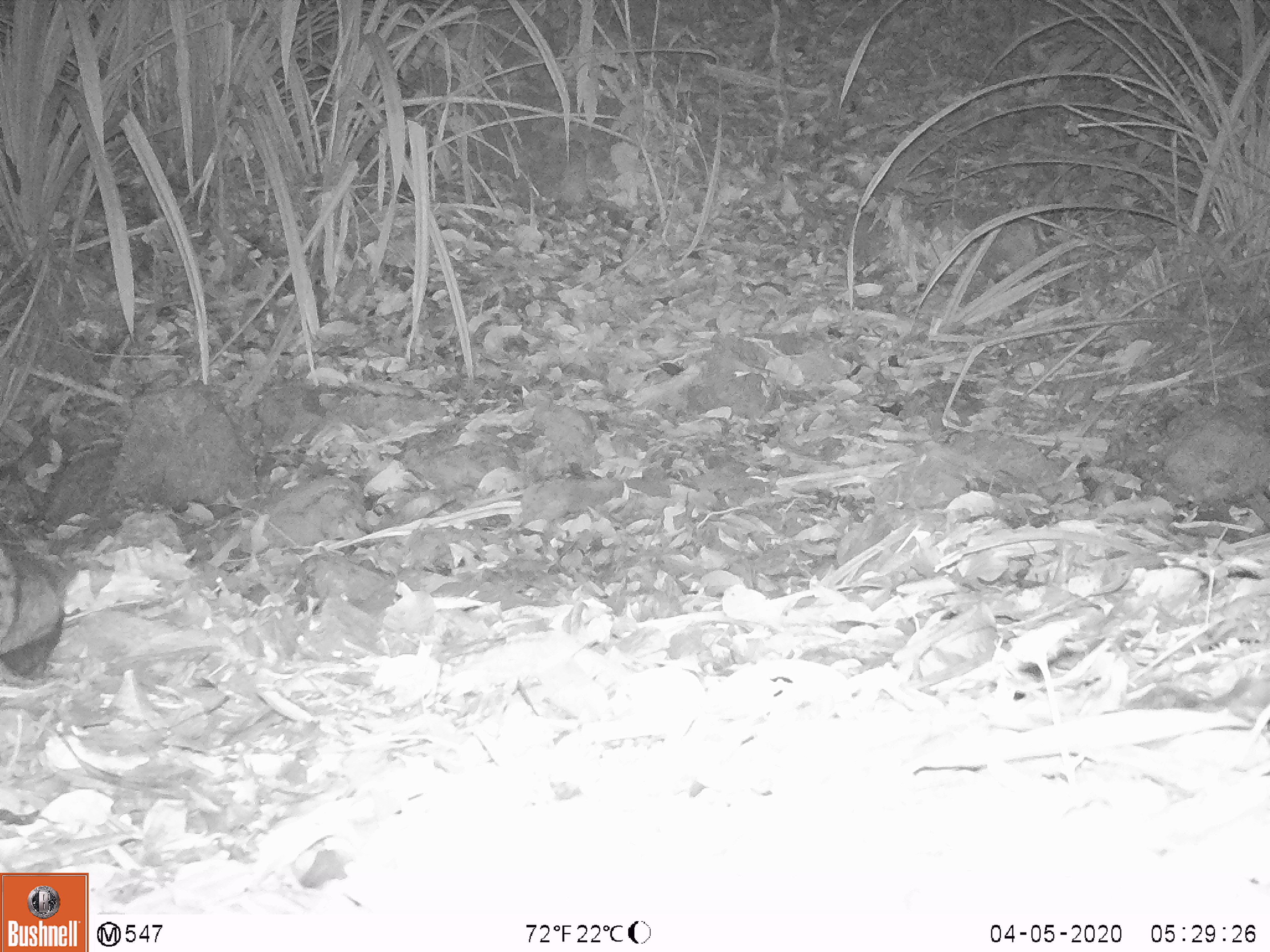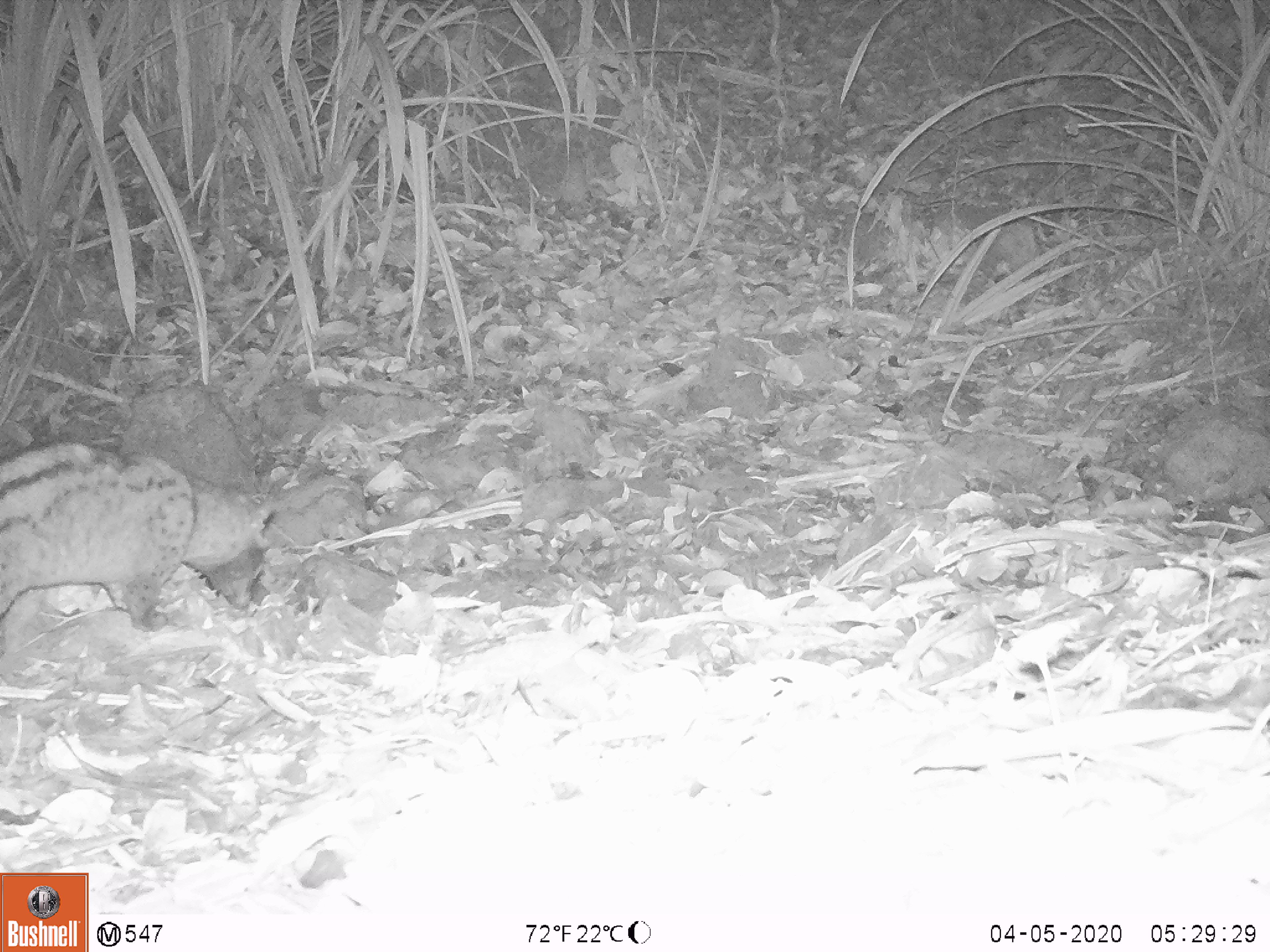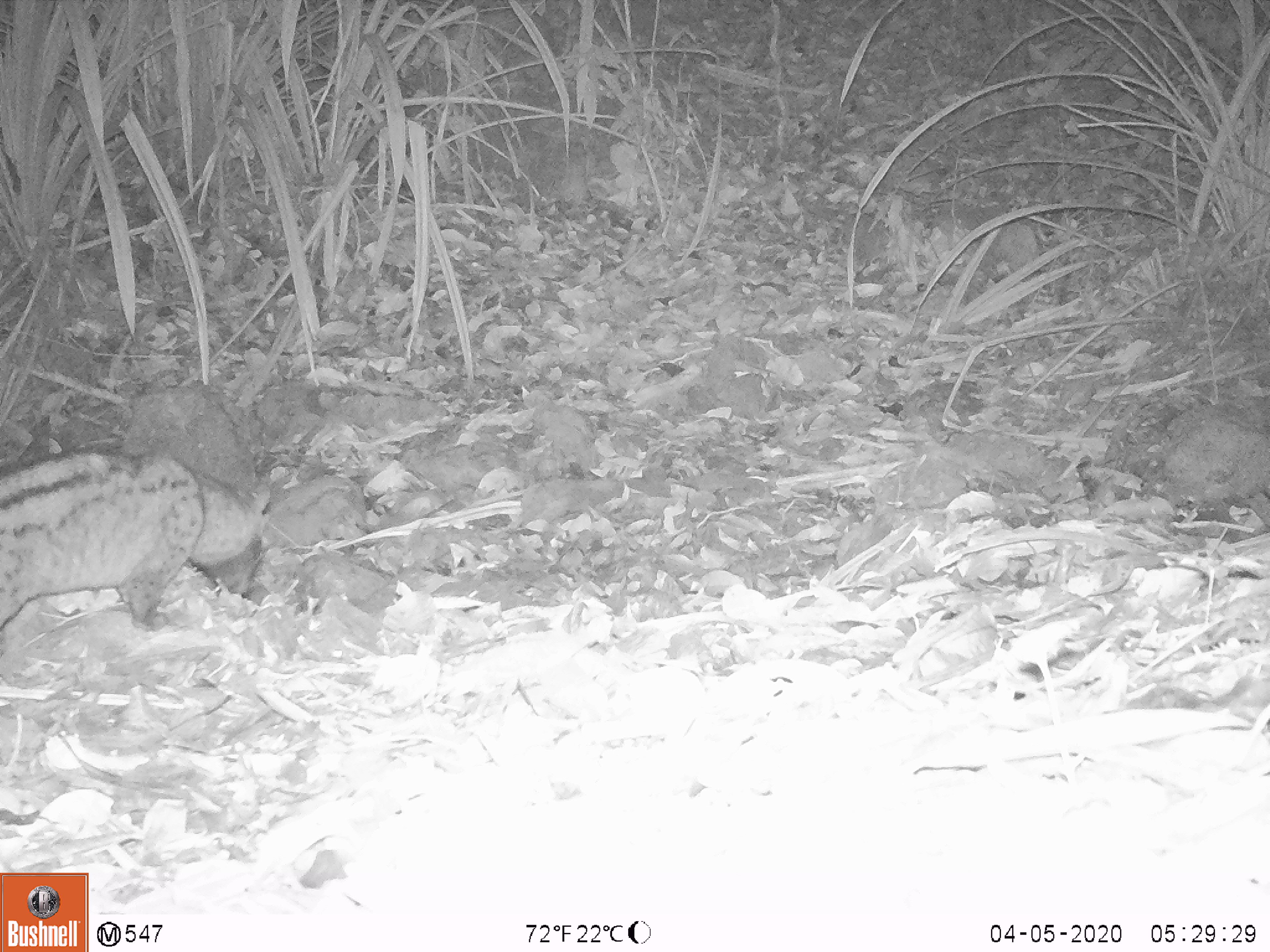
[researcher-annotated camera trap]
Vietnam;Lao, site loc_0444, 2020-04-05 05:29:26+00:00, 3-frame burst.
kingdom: Animalia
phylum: Chordata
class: Mammalia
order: Carnivora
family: Viverridae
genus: Paradoxurus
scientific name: Paradoxurus hermaphroditus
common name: common palm civet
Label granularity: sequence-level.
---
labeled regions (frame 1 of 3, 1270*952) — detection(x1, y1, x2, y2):
common palm civet: detection(0, 542, 66, 682)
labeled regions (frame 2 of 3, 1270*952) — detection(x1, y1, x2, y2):
common palm civet: detection(0, 439, 277, 633)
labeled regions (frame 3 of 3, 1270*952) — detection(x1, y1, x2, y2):
common palm civet: detection(0, 451, 271, 632)